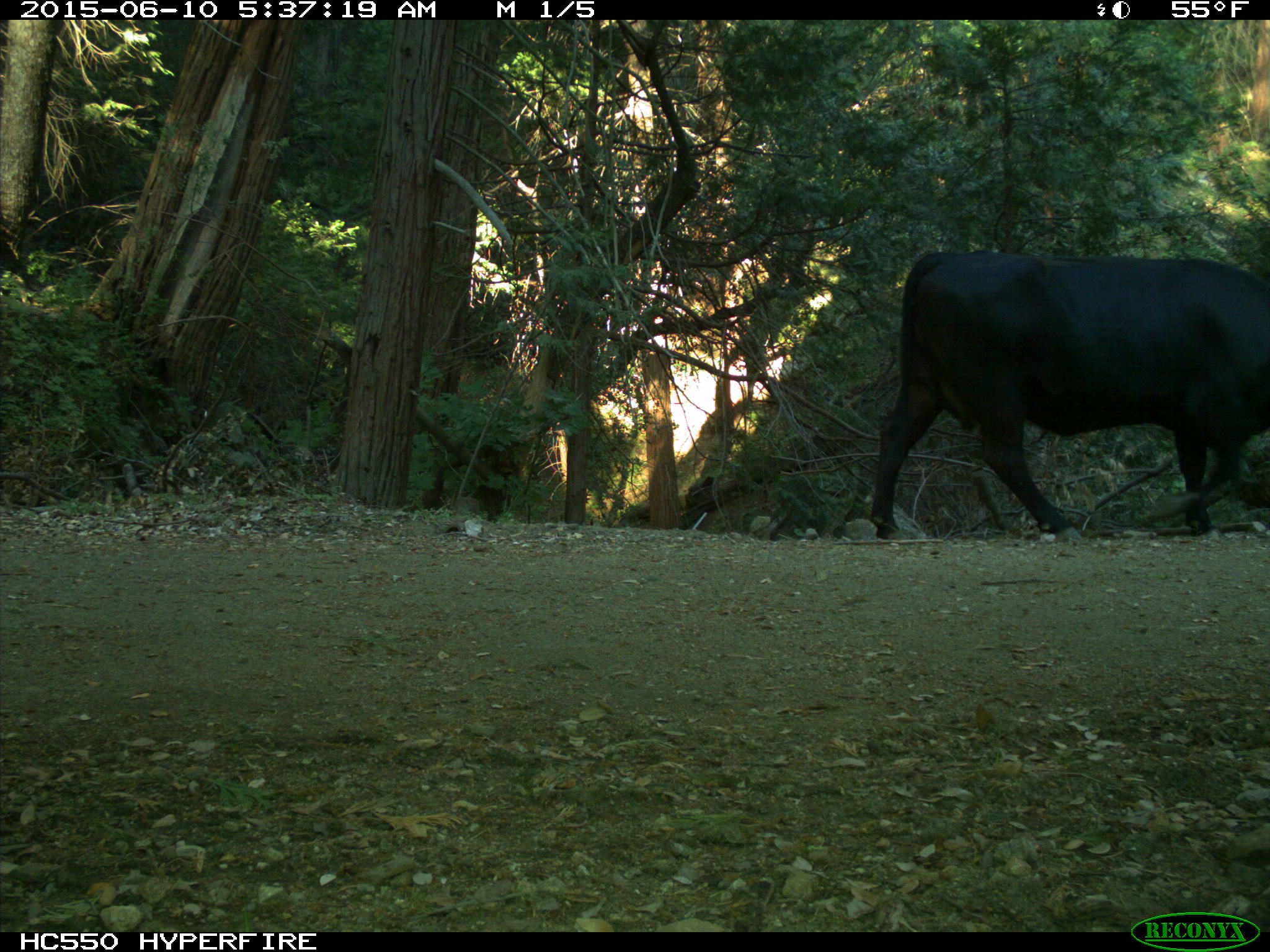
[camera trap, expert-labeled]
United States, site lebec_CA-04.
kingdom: Animalia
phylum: Chordata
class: Mammalia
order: Artiodactyla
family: Bovidae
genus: Bos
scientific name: Bos taurus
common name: domestic cow